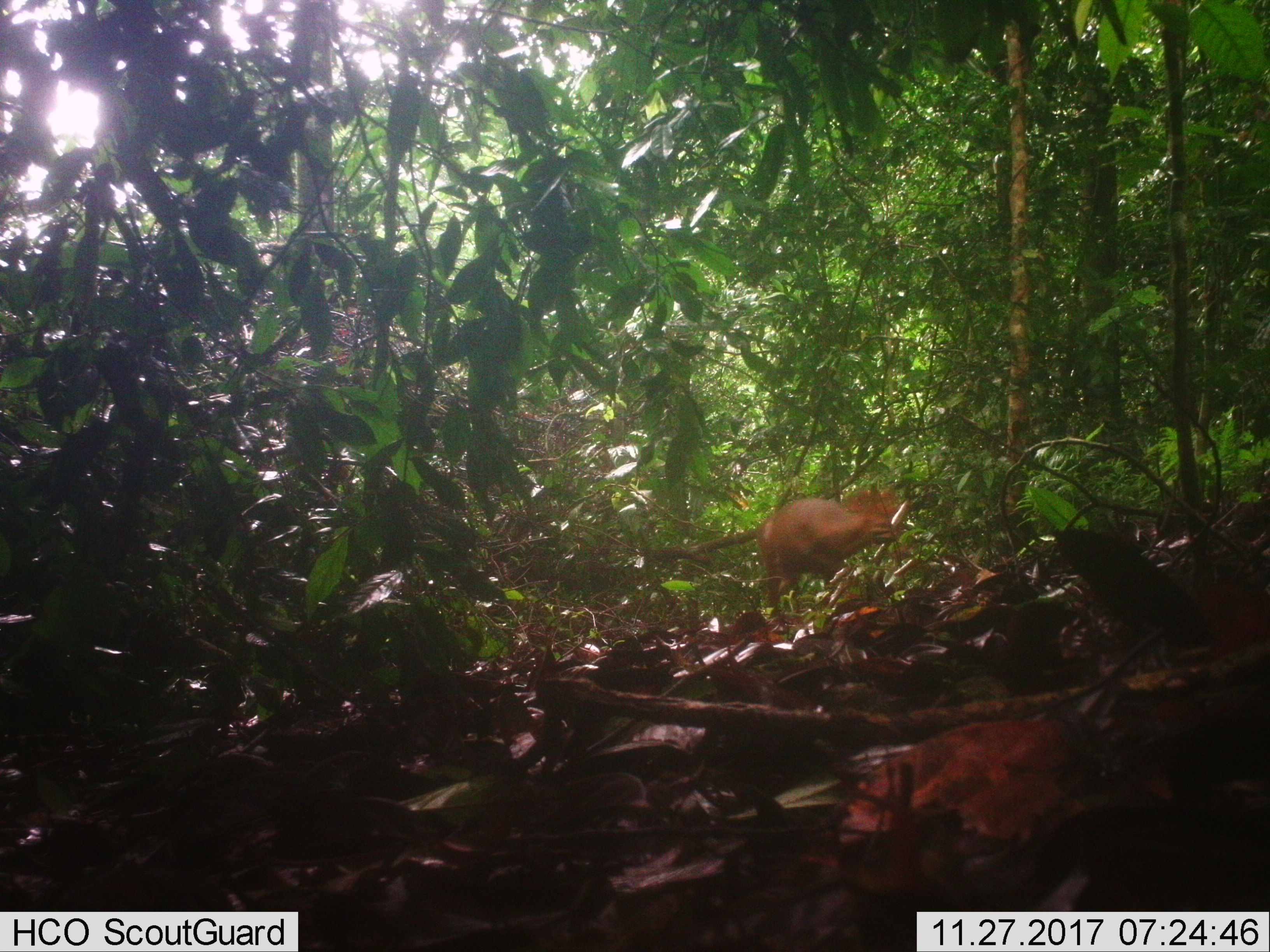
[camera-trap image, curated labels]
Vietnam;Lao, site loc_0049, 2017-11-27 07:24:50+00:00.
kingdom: Animalia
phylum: Chordata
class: Mammalia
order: Artiodactyla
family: Cervidae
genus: Muntiacus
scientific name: Muntiacus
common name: muntjacs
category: unidentified muntjac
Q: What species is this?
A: Unidentified muntjac (muntjacs) (Muntiacus).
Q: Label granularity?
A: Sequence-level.